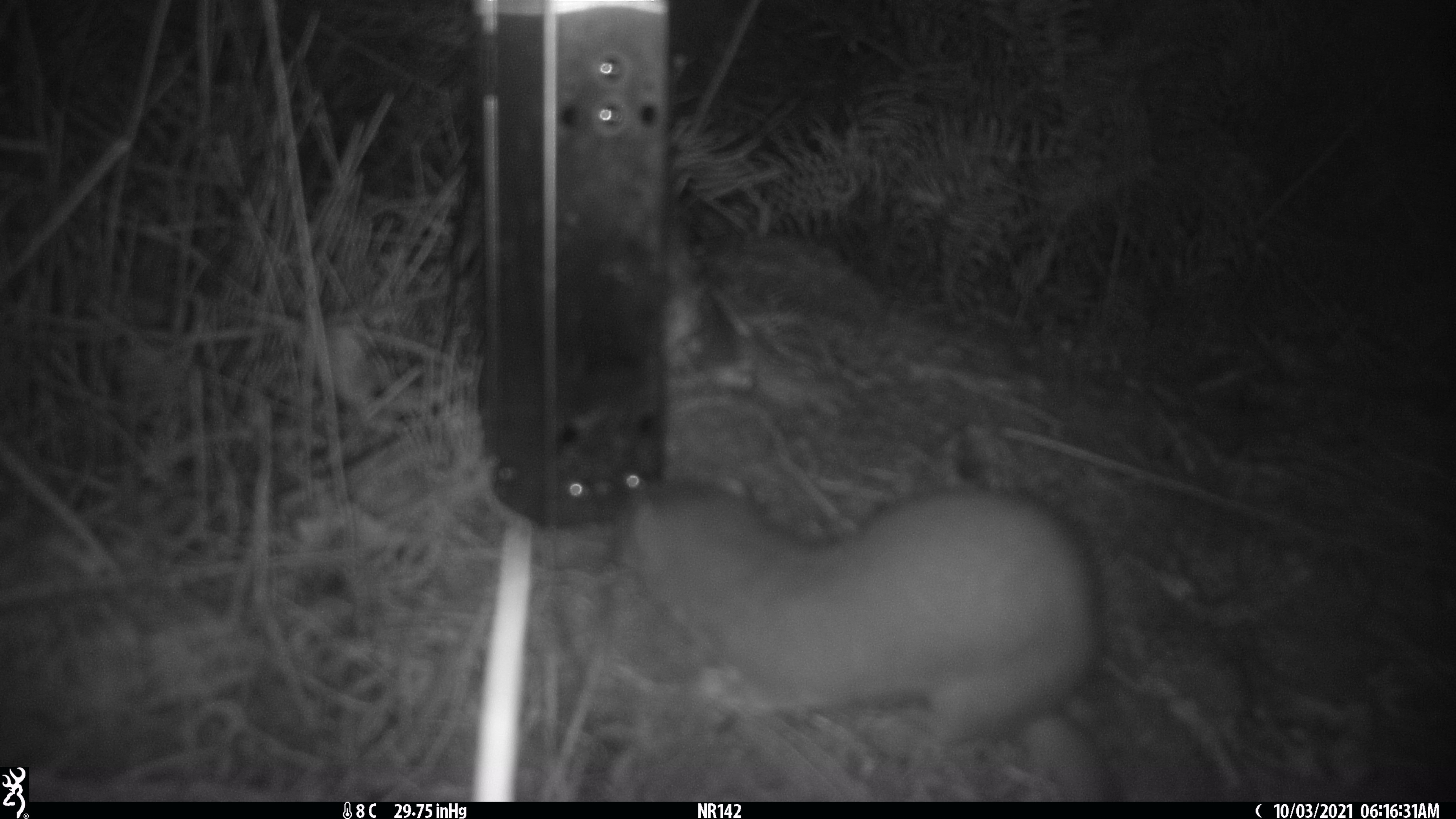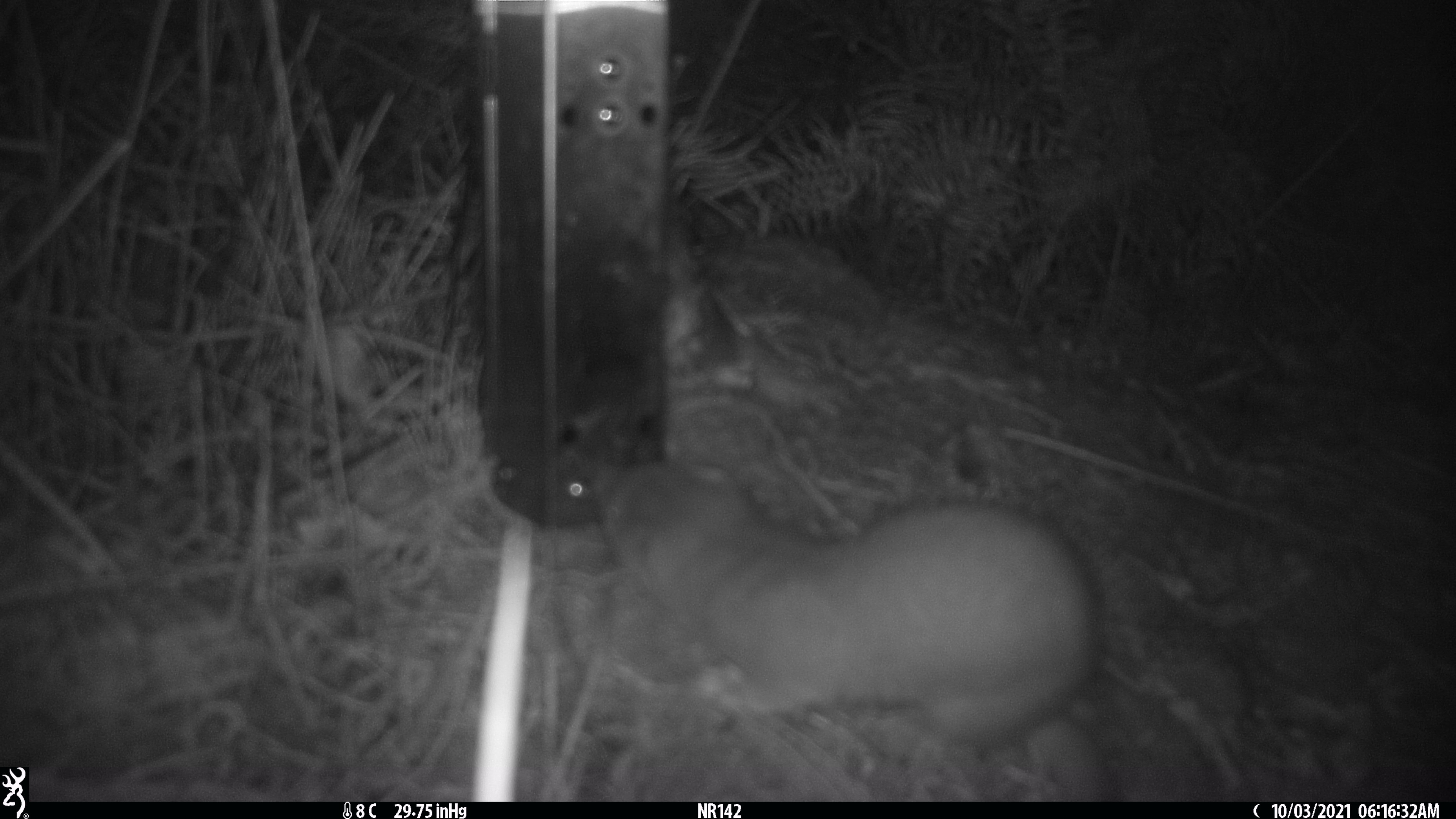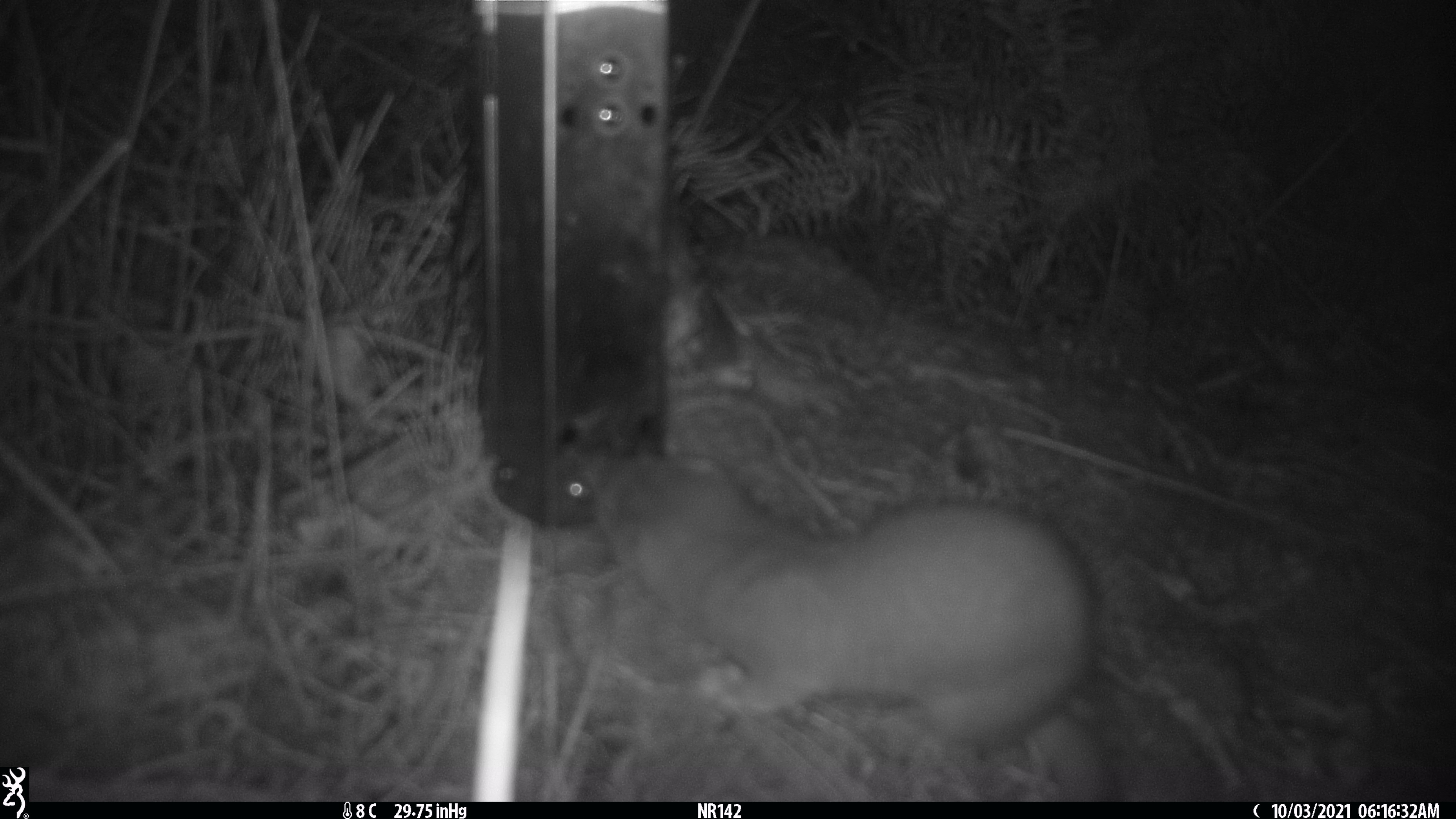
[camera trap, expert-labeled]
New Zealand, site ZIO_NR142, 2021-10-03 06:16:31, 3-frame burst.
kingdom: Animalia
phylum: Chordata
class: Mammalia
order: Carnivora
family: Mustelidae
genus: Mustela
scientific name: Mustela erminea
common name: stoat